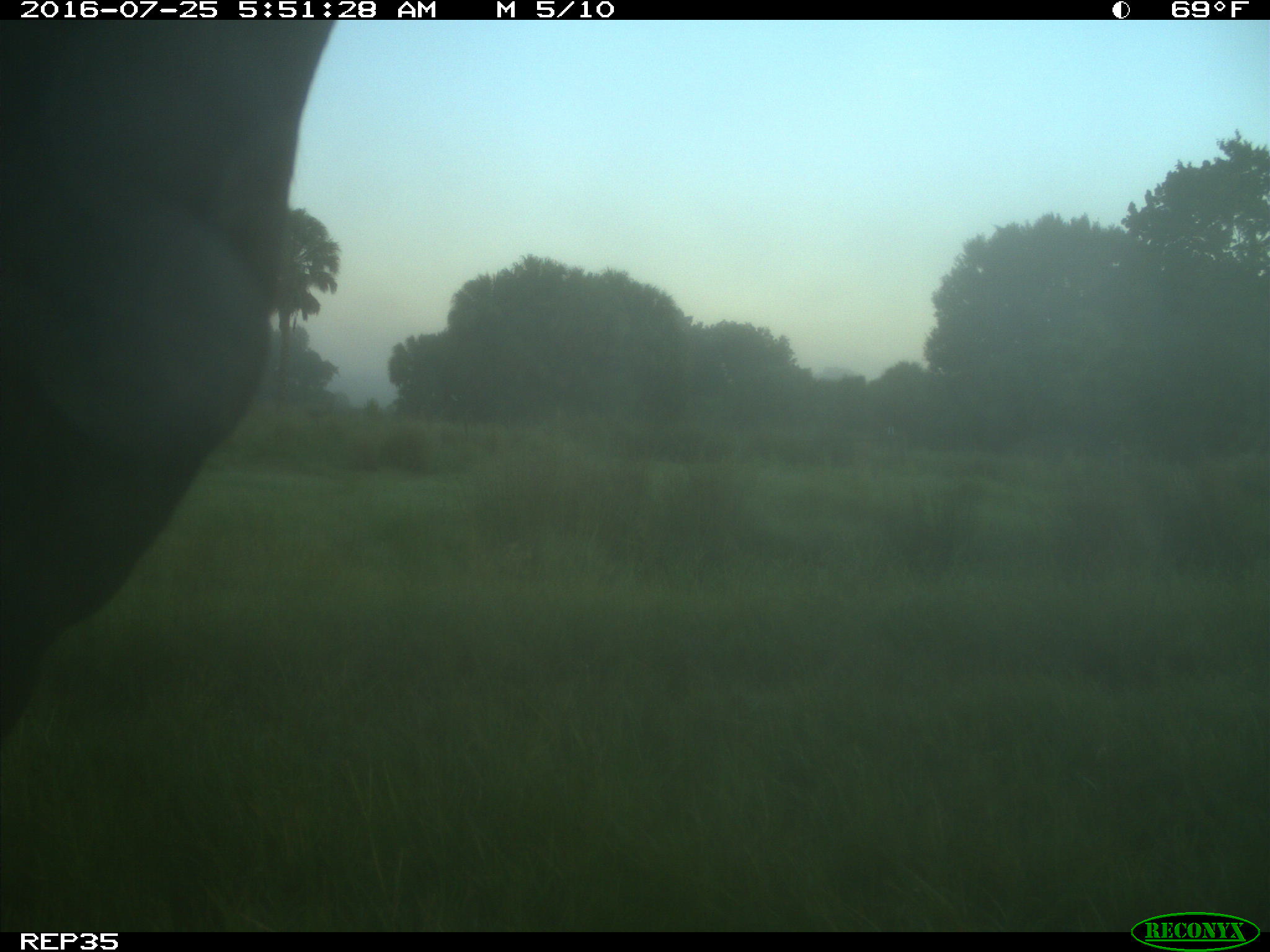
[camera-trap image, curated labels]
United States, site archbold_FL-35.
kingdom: Animalia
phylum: Chordata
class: Mammalia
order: Artiodactyla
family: Bovidae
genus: Bos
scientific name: Bos taurus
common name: domestic cow